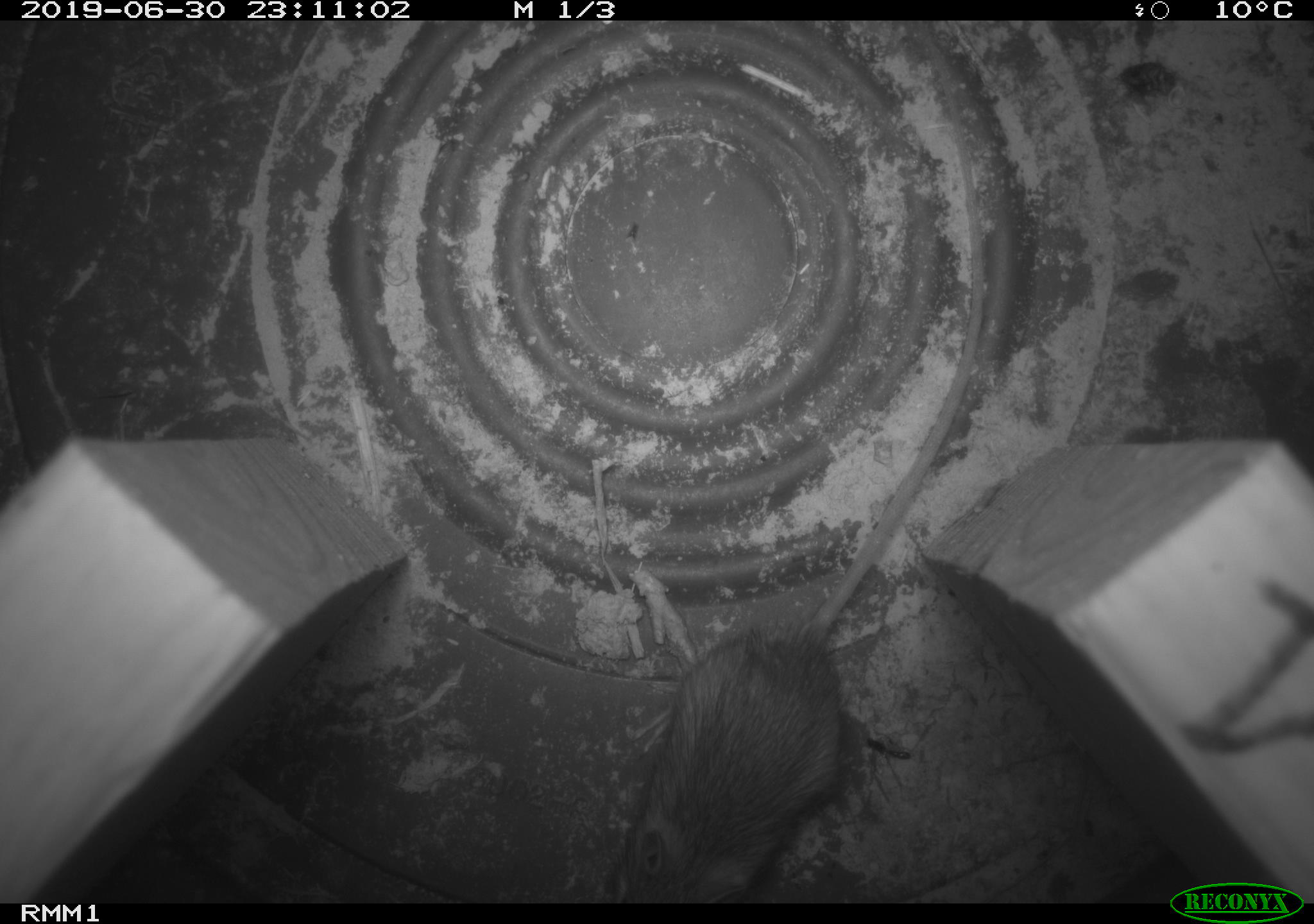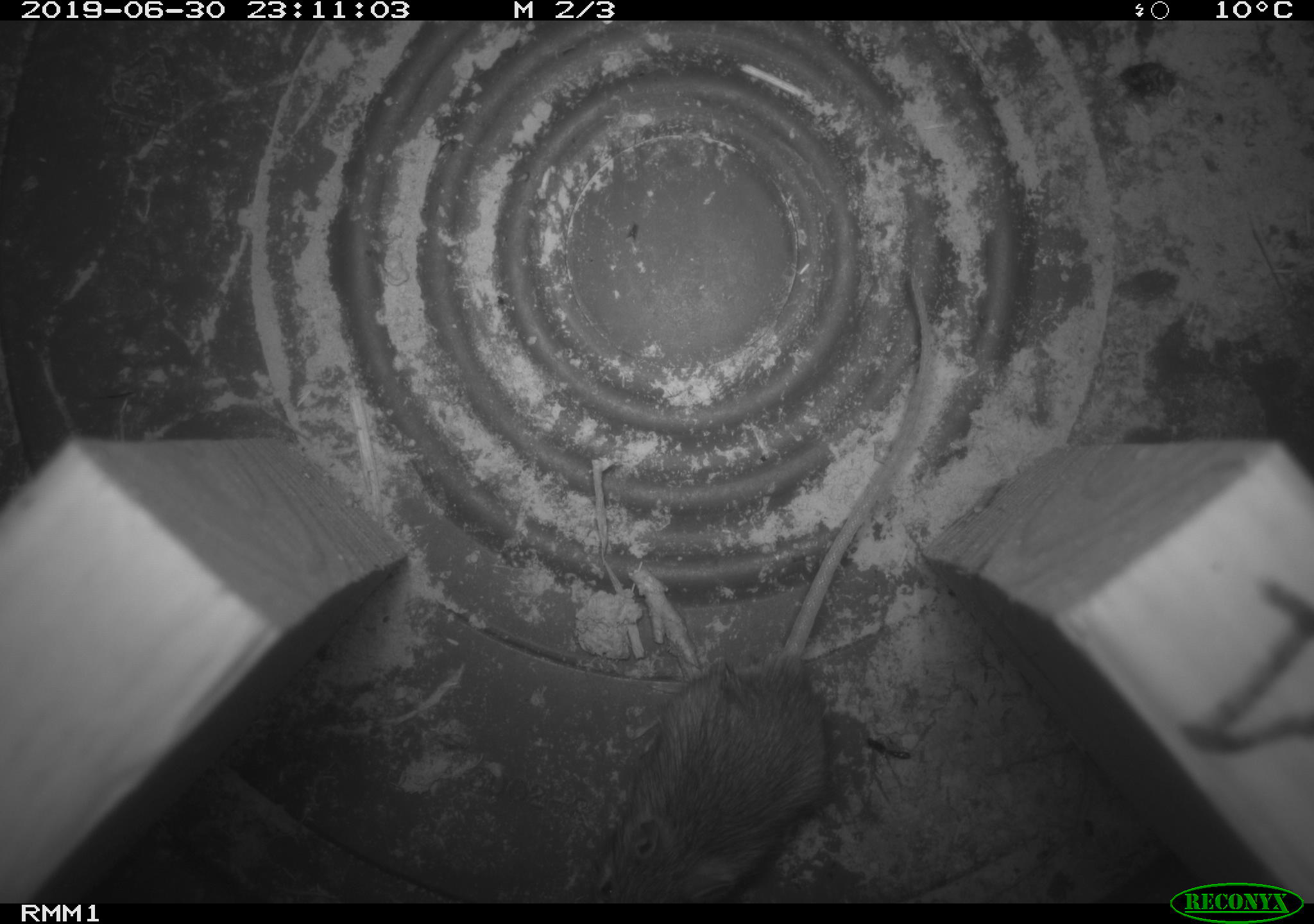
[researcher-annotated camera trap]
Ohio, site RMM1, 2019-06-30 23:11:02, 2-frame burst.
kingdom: Animalia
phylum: Chordata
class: Mammalia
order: Rodentia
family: Zapodidae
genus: Napaeozapus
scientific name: Napaeozapus insignis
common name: woodland jumping mouse